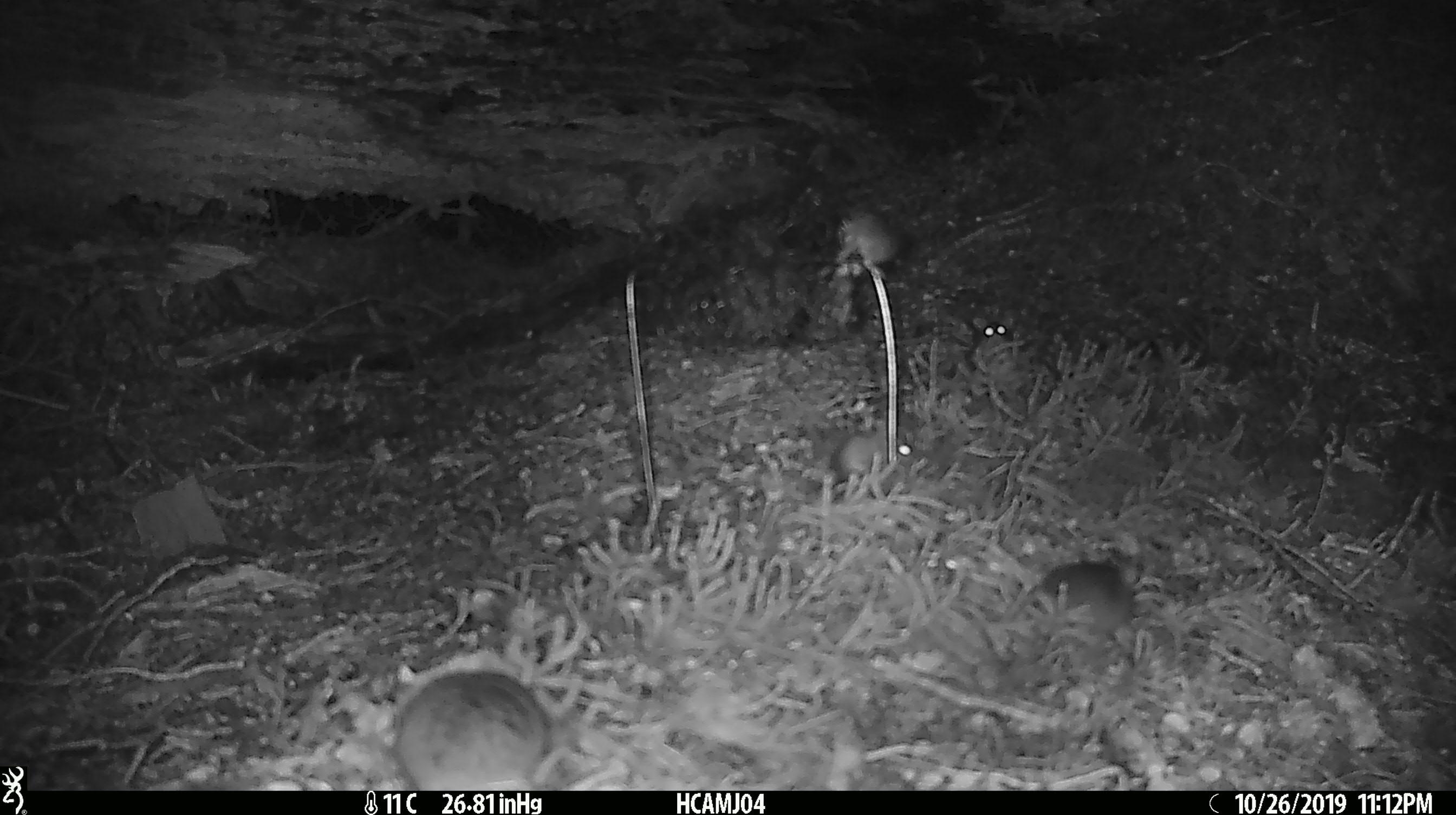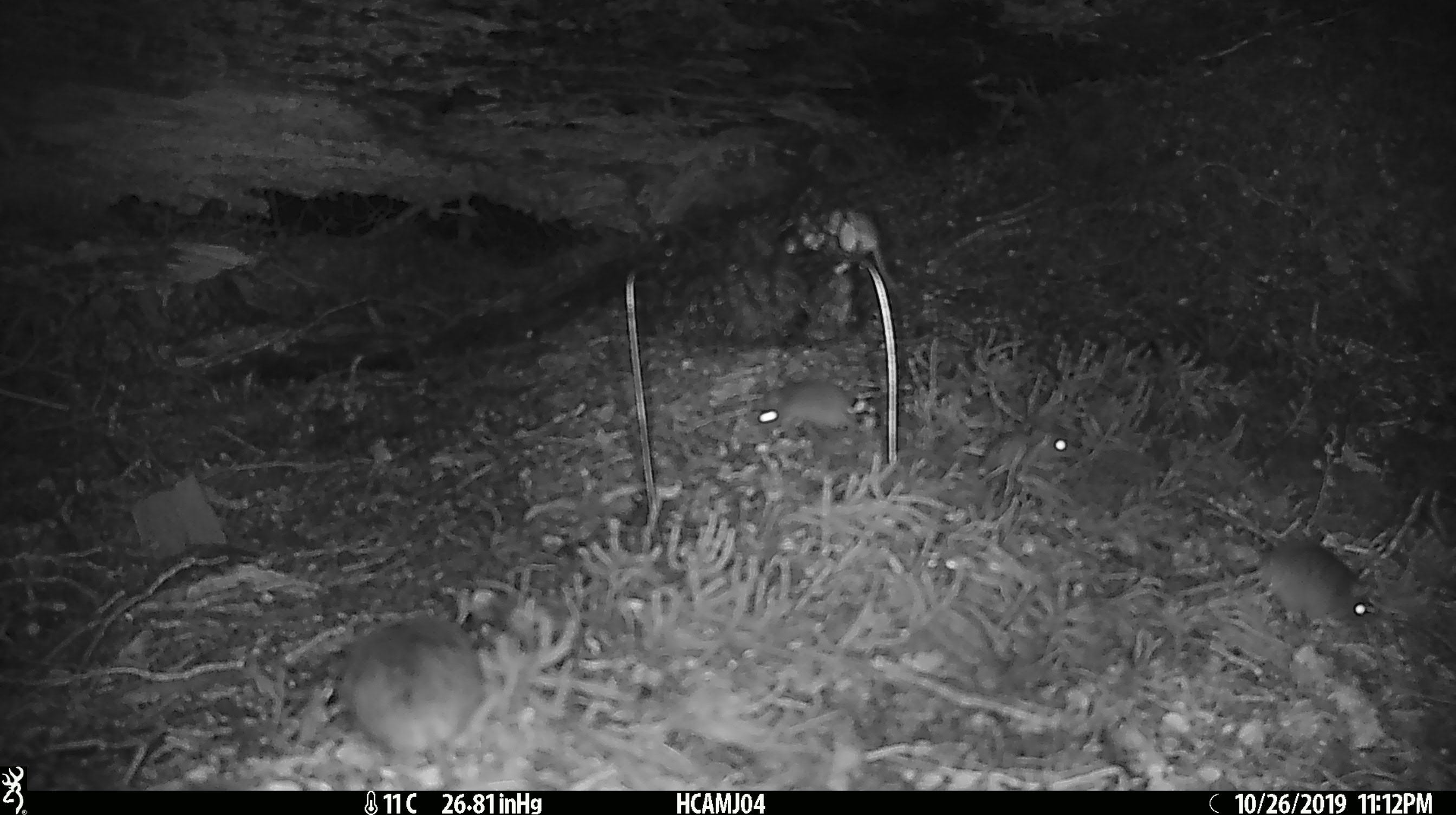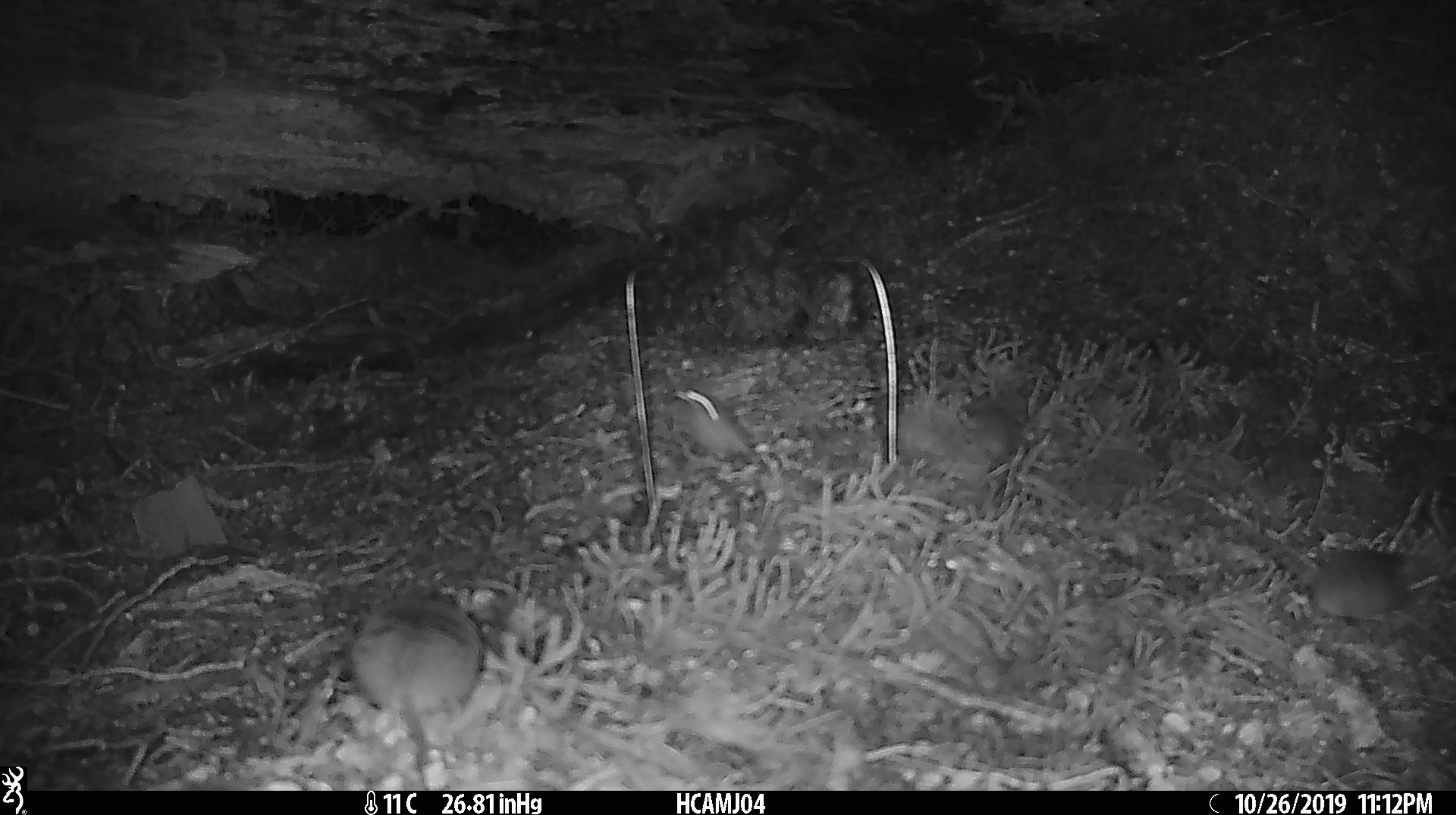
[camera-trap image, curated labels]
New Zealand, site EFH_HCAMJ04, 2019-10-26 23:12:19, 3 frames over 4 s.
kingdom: Animalia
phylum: Chordata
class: Mammalia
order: Rodentia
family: Muridae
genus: Mus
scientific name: Mus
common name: mouse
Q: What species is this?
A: Mouse (Mus).